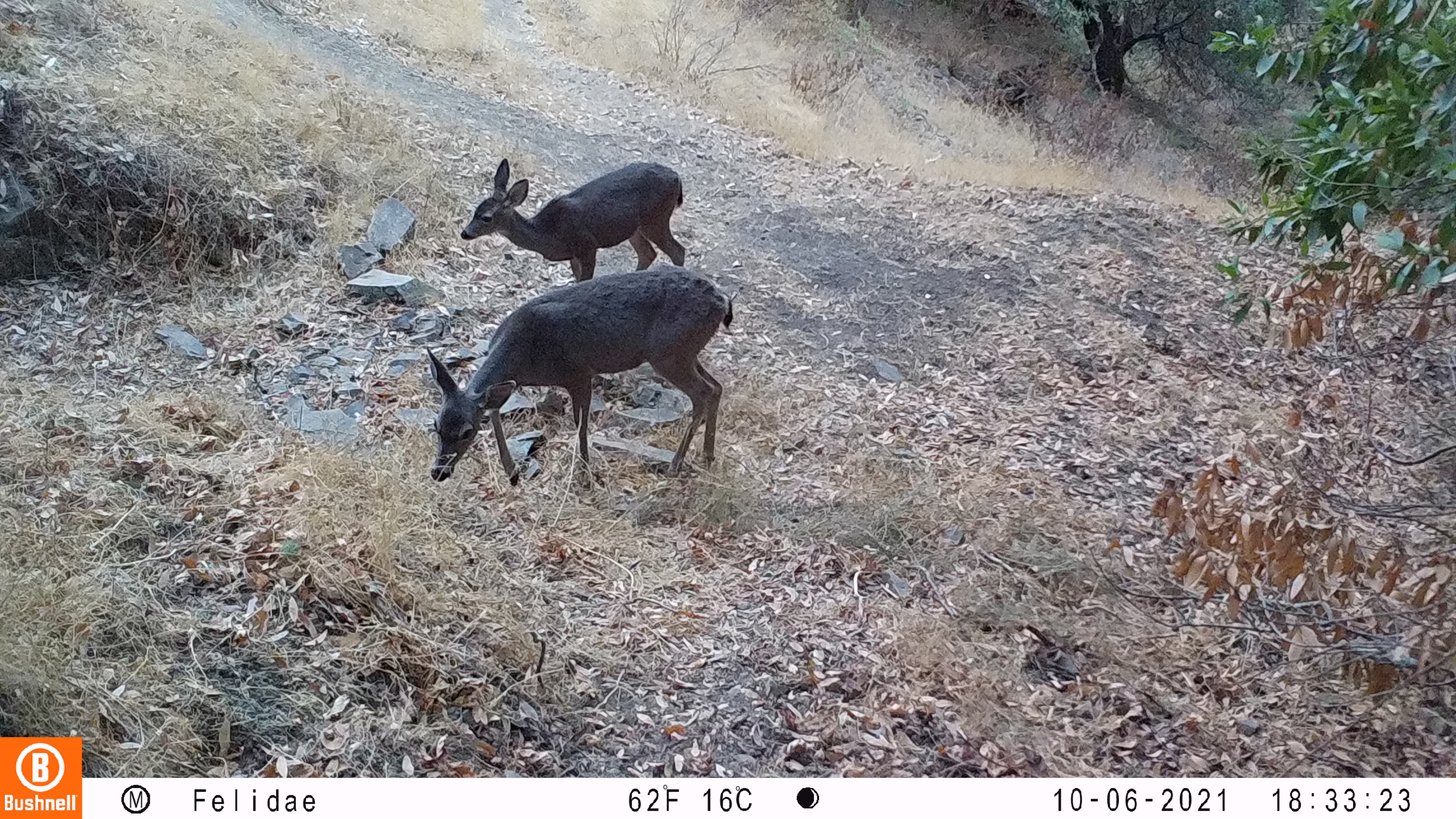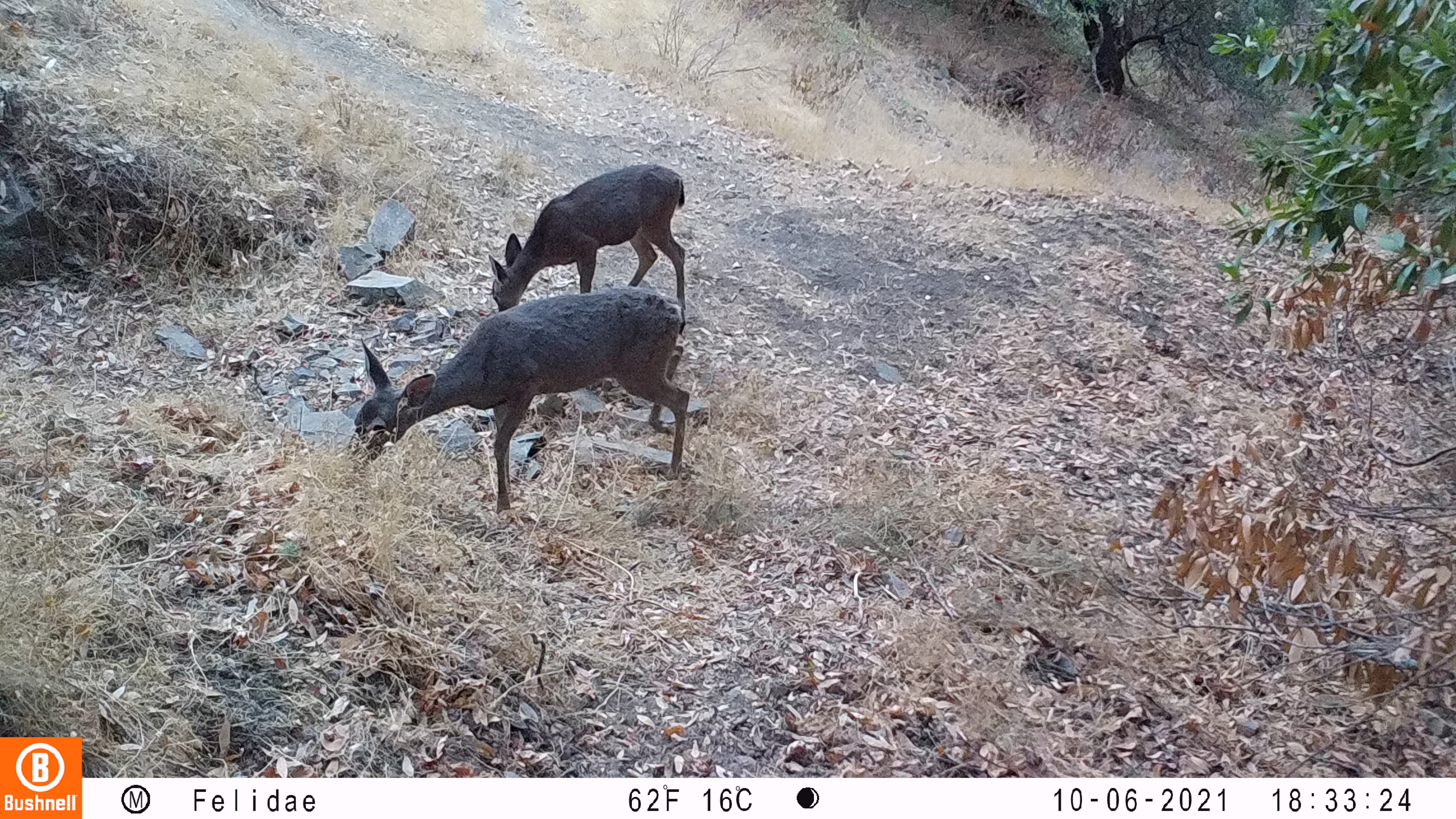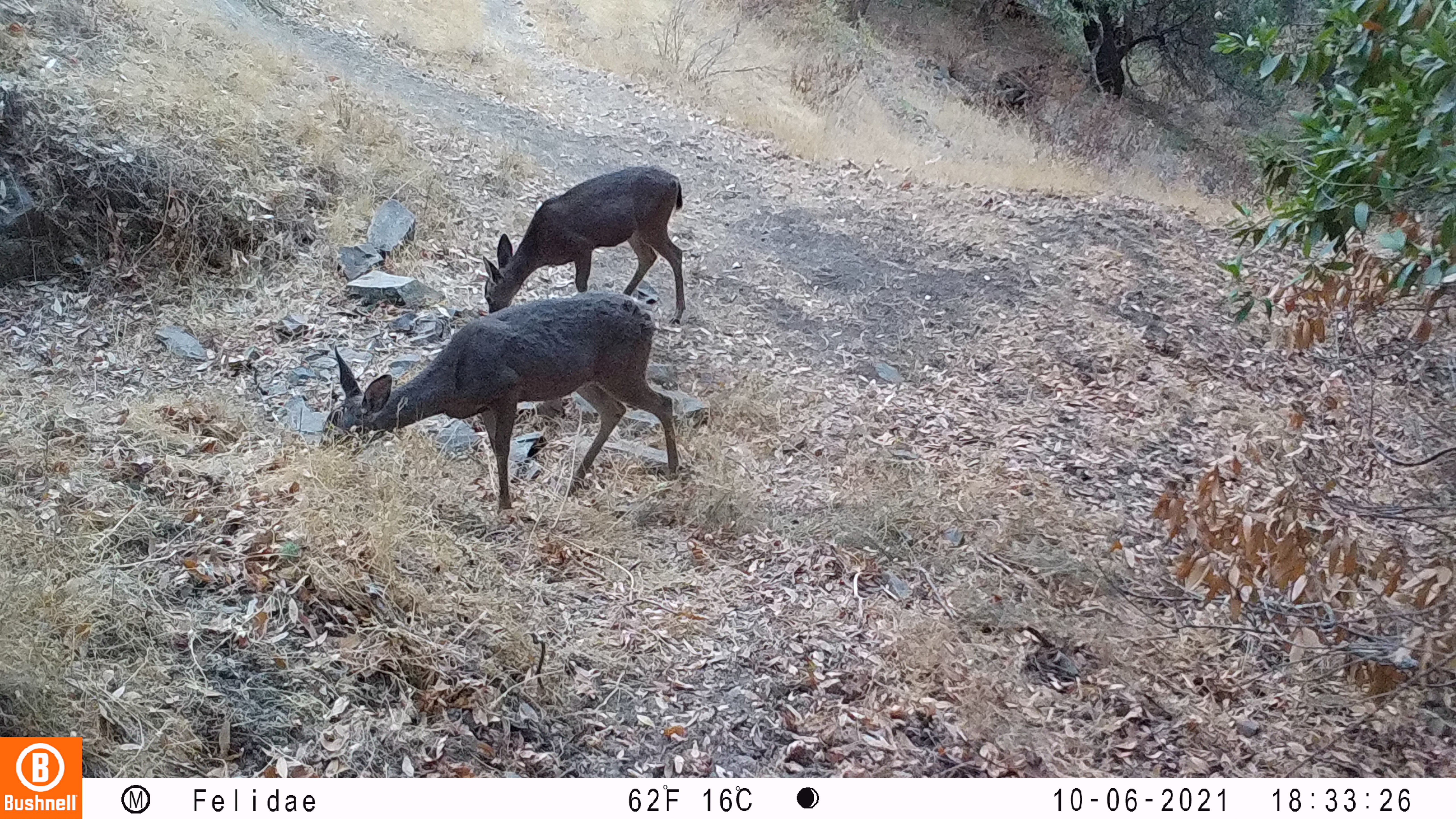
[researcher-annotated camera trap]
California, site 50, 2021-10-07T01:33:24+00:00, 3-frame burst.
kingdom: Animalia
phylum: Chordata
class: Mammalia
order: Artiodactyla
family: Cervidae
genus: Odocoileus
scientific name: Odocoileus hemionus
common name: mule deer